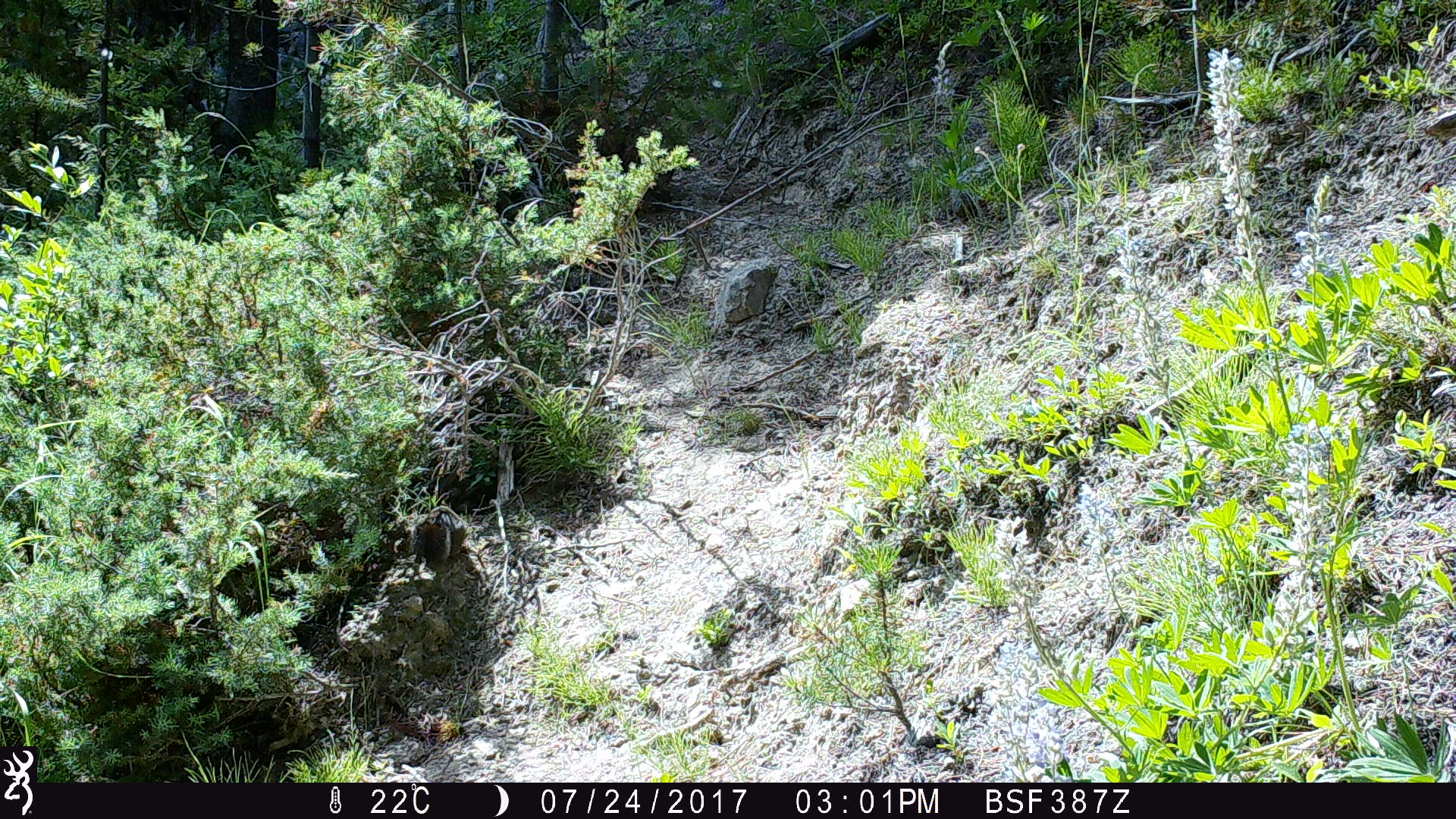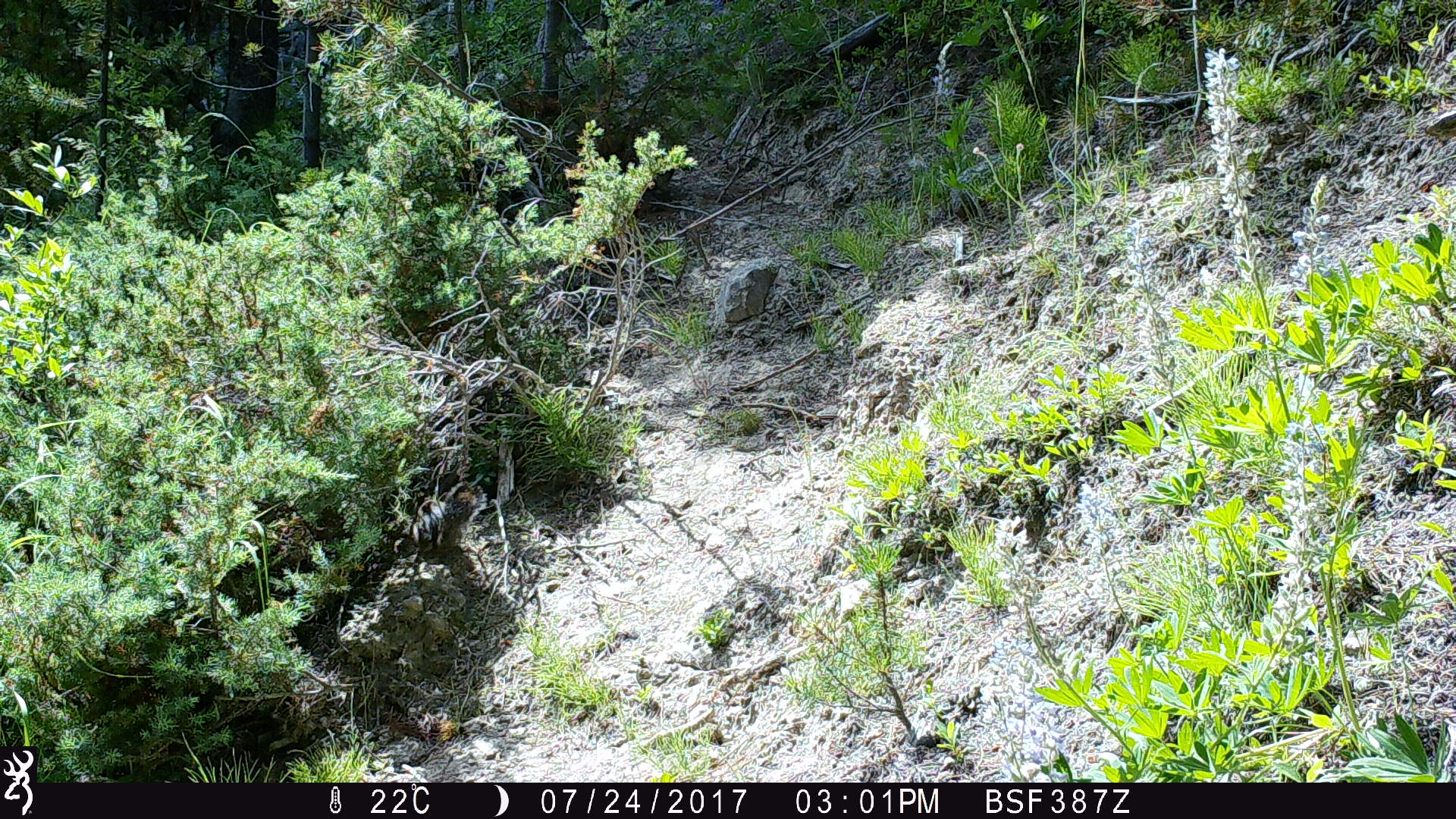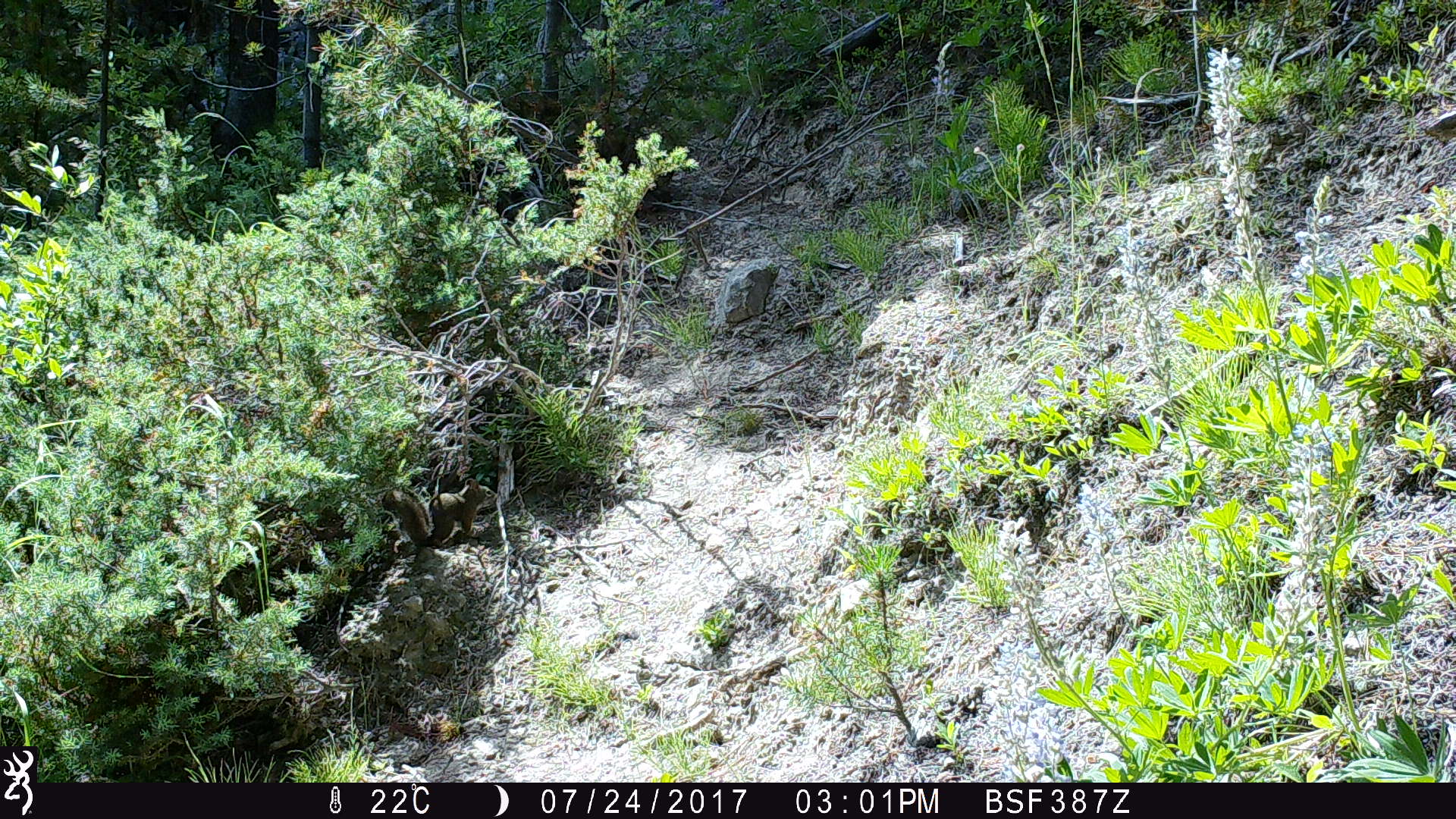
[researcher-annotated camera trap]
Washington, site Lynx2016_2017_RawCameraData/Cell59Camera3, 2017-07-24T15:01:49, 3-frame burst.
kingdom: Animalia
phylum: Chordata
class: Mammalia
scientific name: Mammalia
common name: small mammal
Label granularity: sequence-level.